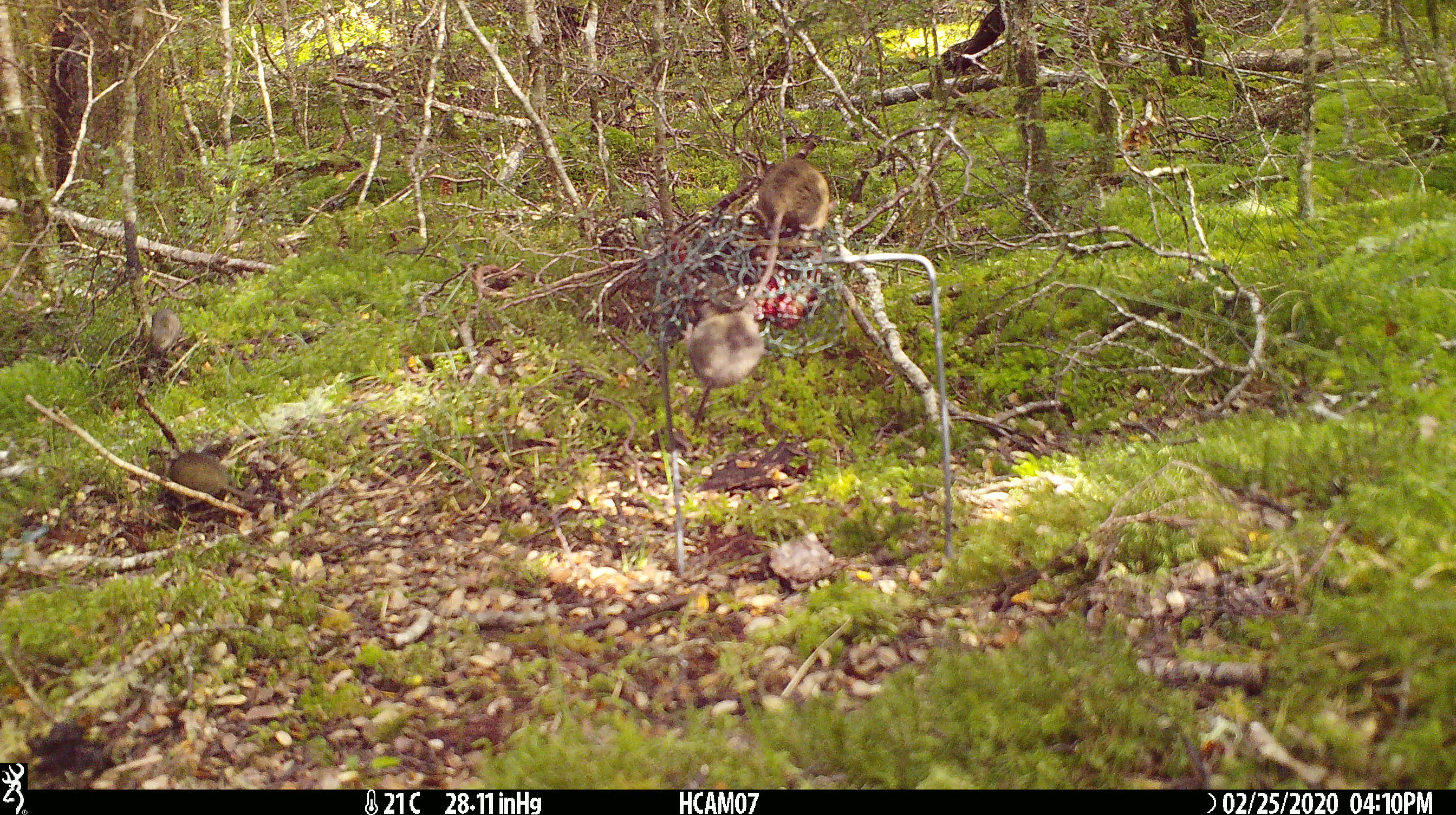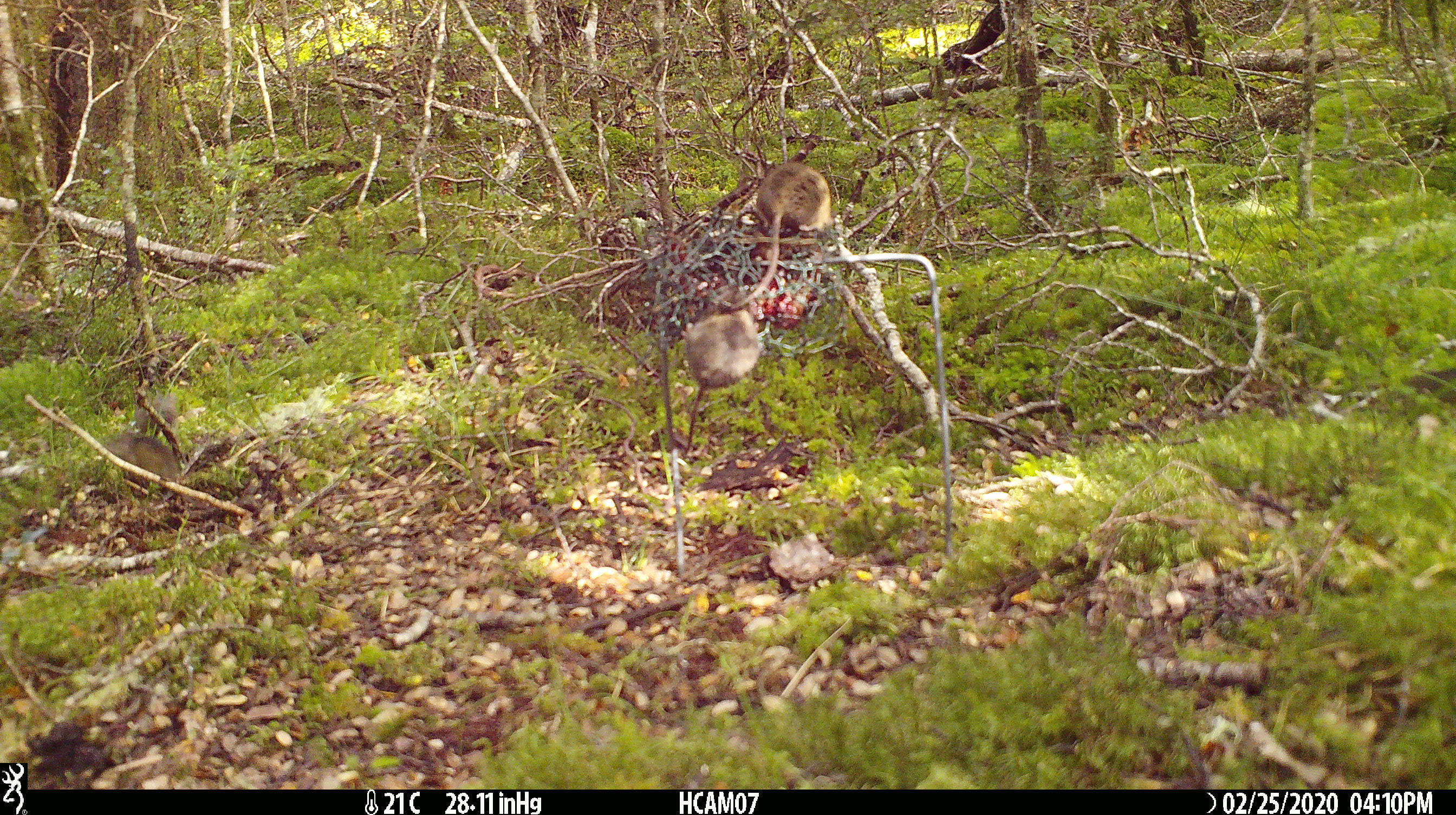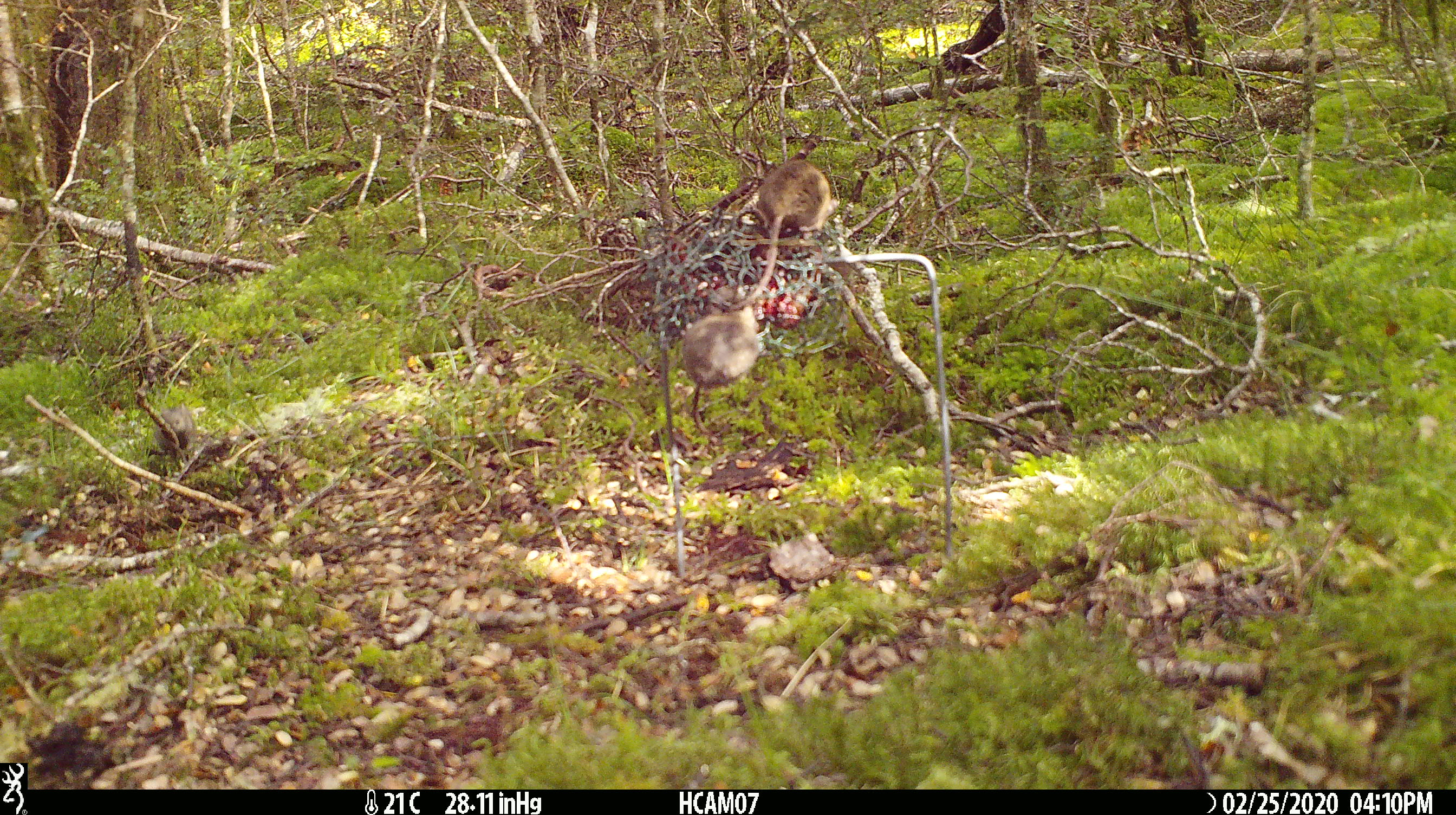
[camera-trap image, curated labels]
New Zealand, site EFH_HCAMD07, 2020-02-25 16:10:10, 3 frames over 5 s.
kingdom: Animalia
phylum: Chordata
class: Mammalia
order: Rodentia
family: Muridae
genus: Mus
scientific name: Mus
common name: mouse